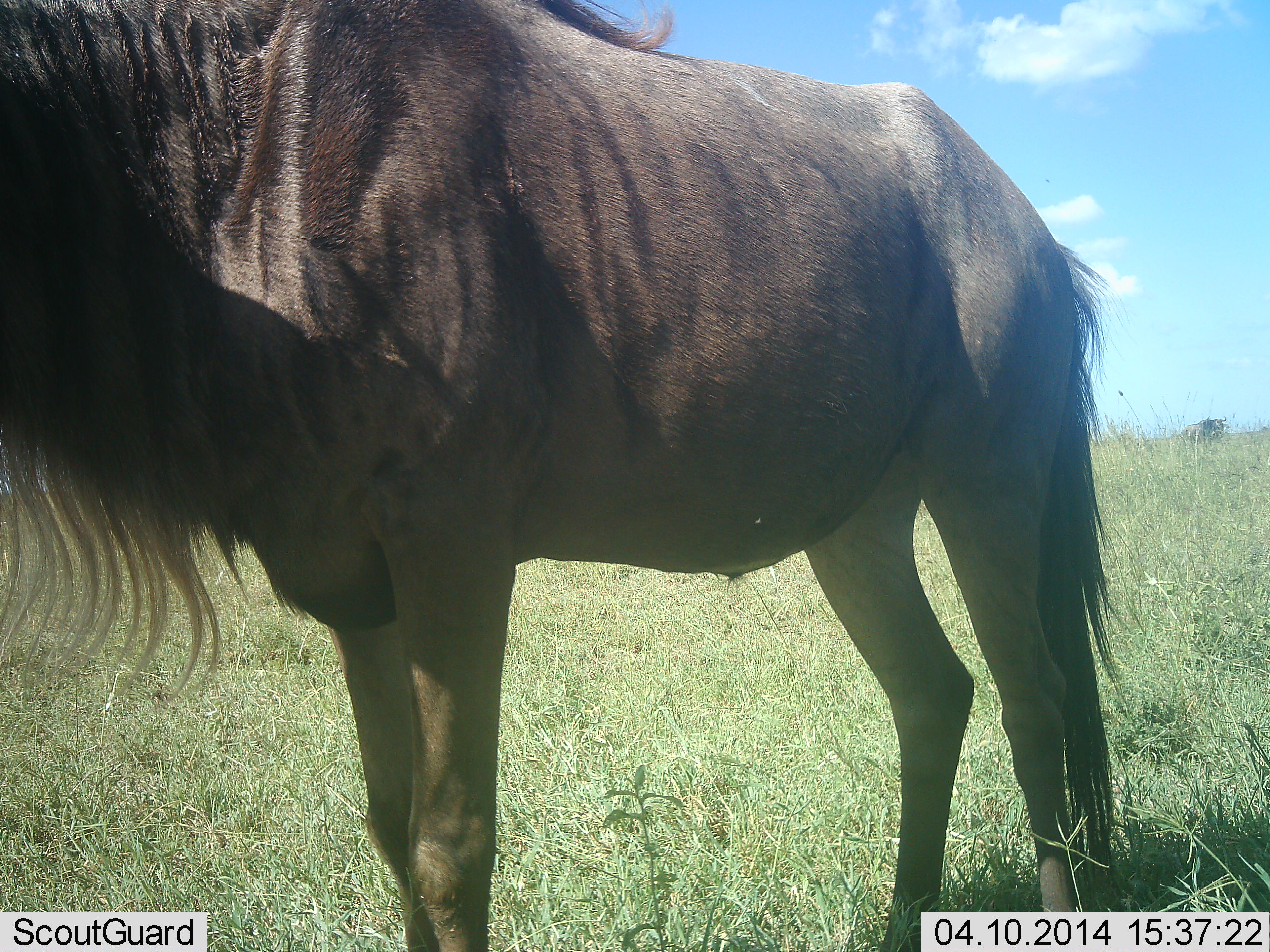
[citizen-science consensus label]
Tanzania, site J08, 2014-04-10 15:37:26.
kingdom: Animalia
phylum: Chordata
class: Mammalia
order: Artiodactyla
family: Bovidae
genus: Connochaetes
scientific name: Connochaetes taurinus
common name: blue wildebeest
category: wildebeest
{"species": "wildebeest (blue wildebeest) (Connochaetes taurinus)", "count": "1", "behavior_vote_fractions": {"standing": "100%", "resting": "0%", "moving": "0%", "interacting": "0%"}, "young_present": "0%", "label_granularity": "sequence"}